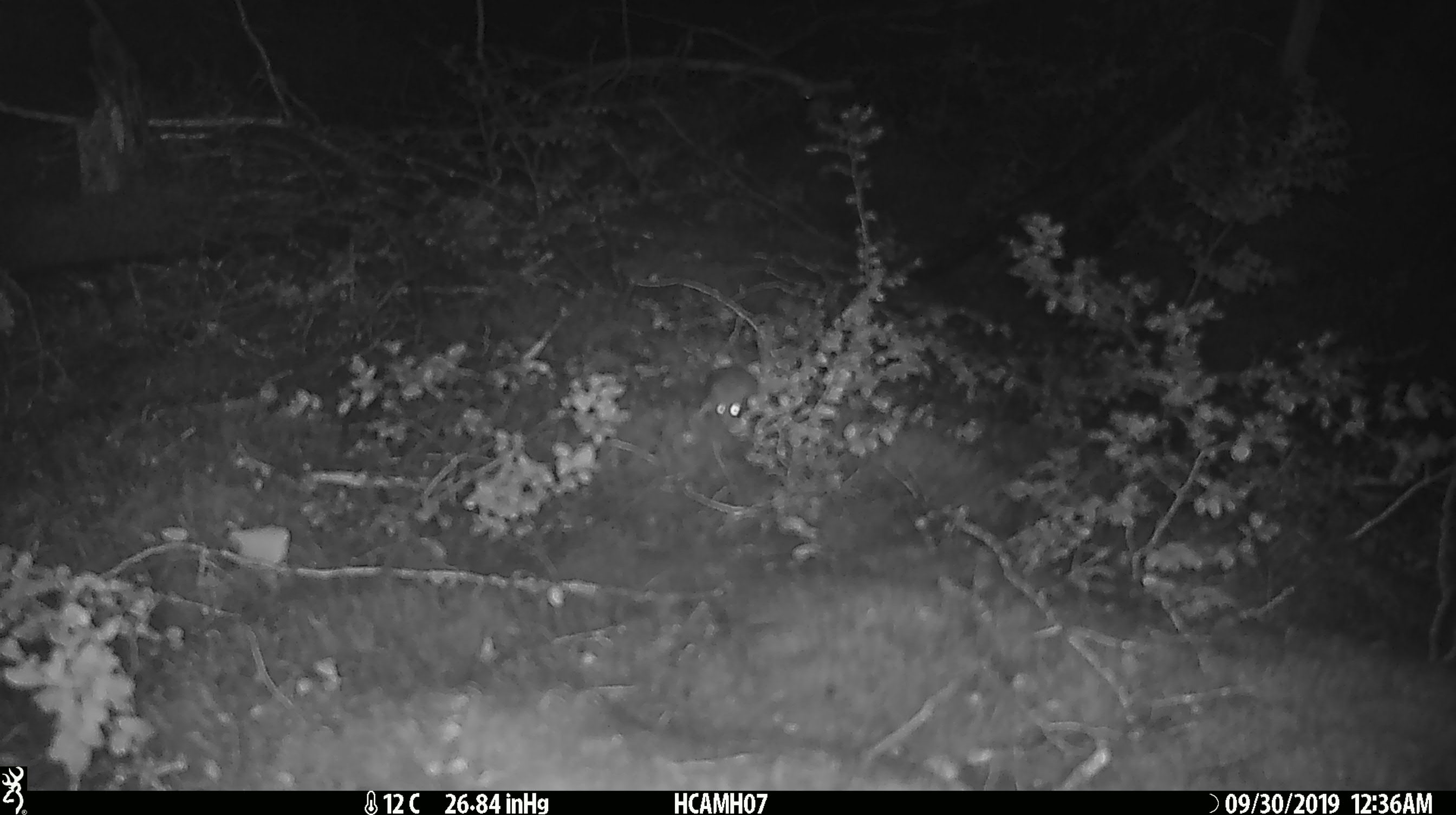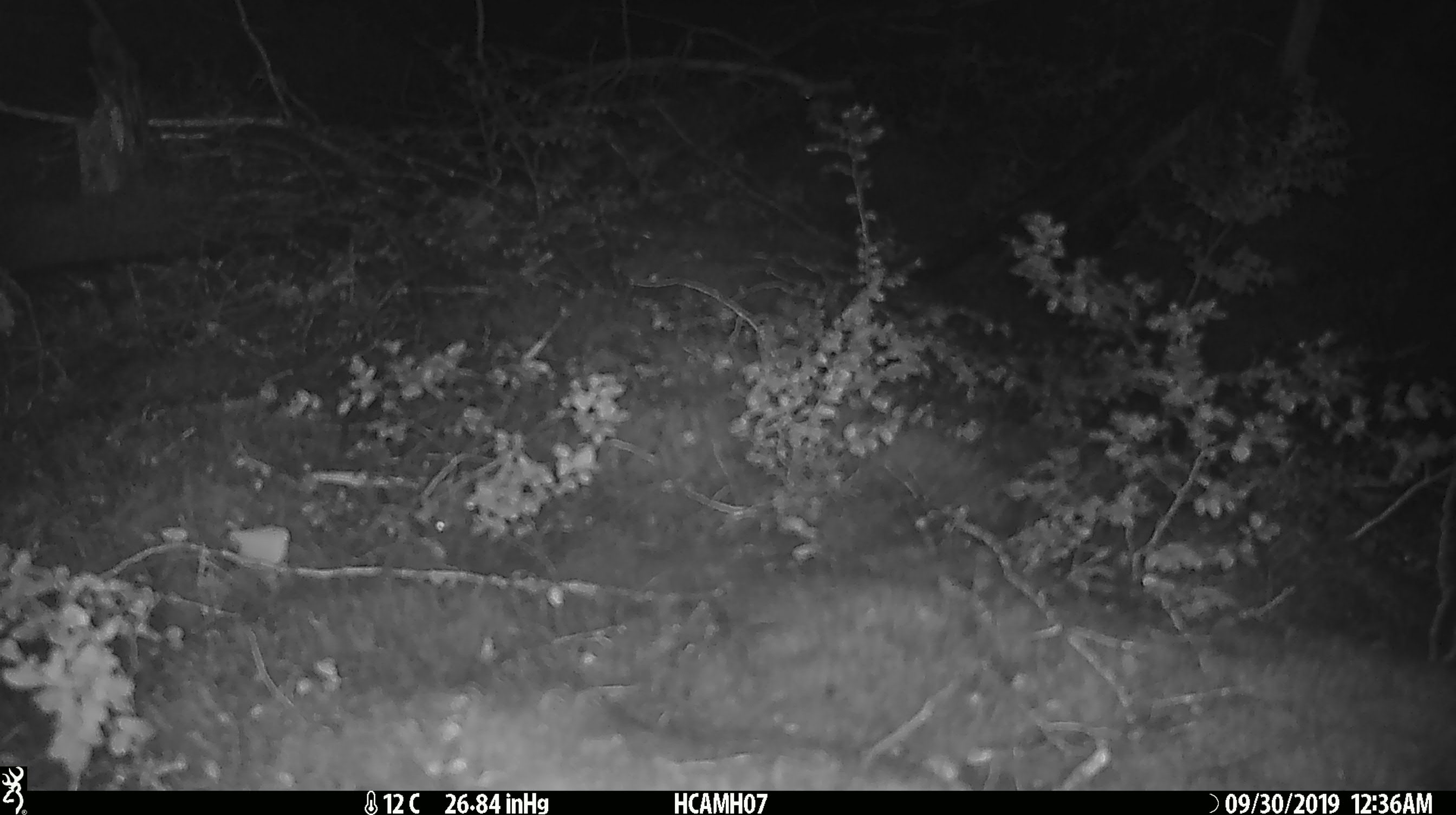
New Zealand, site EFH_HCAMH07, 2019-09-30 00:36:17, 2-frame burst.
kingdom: Animalia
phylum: Chordata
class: Mammalia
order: Rodentia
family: Muridae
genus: Mus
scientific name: Mus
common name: mouse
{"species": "mouse (Mus)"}